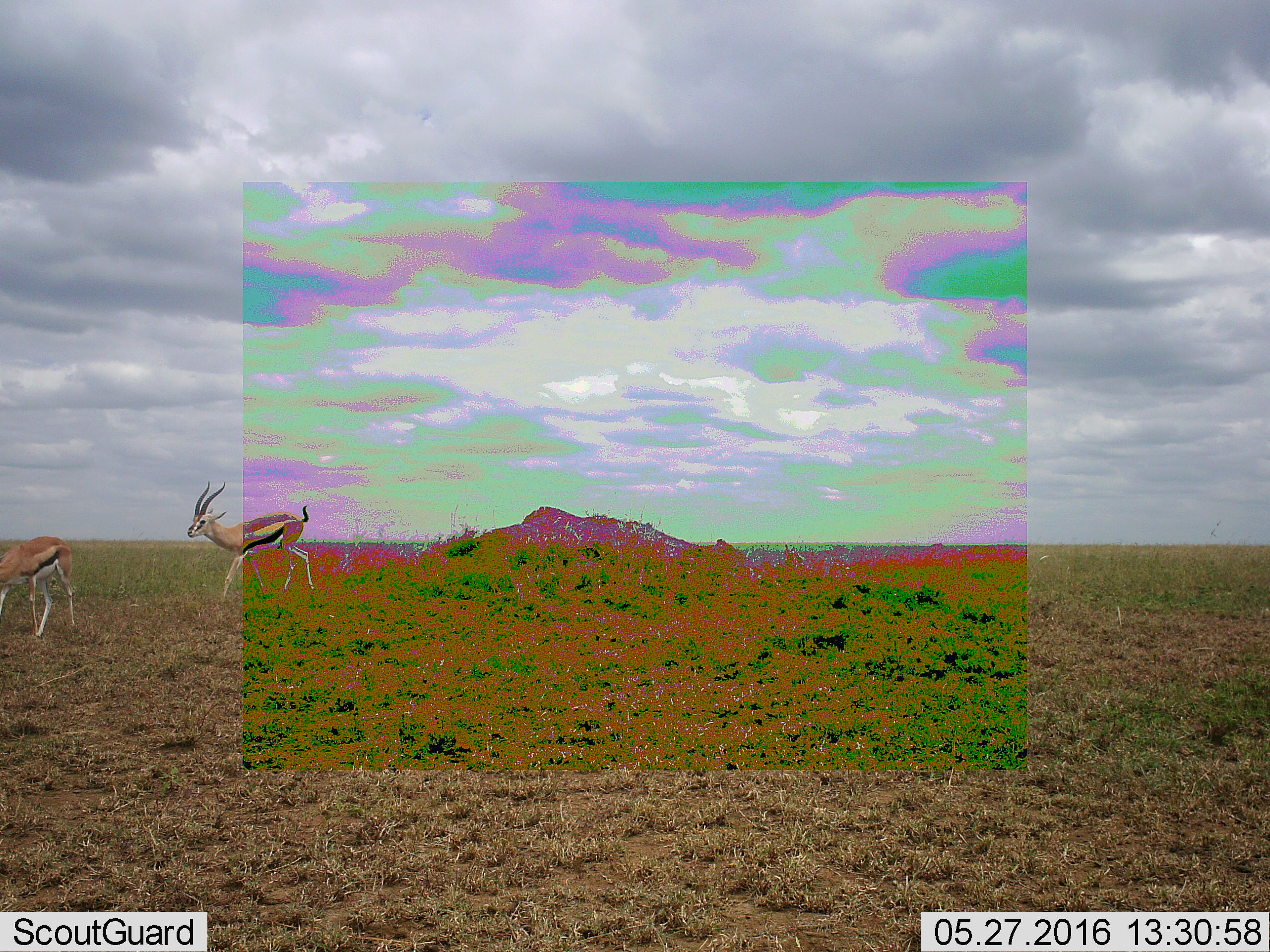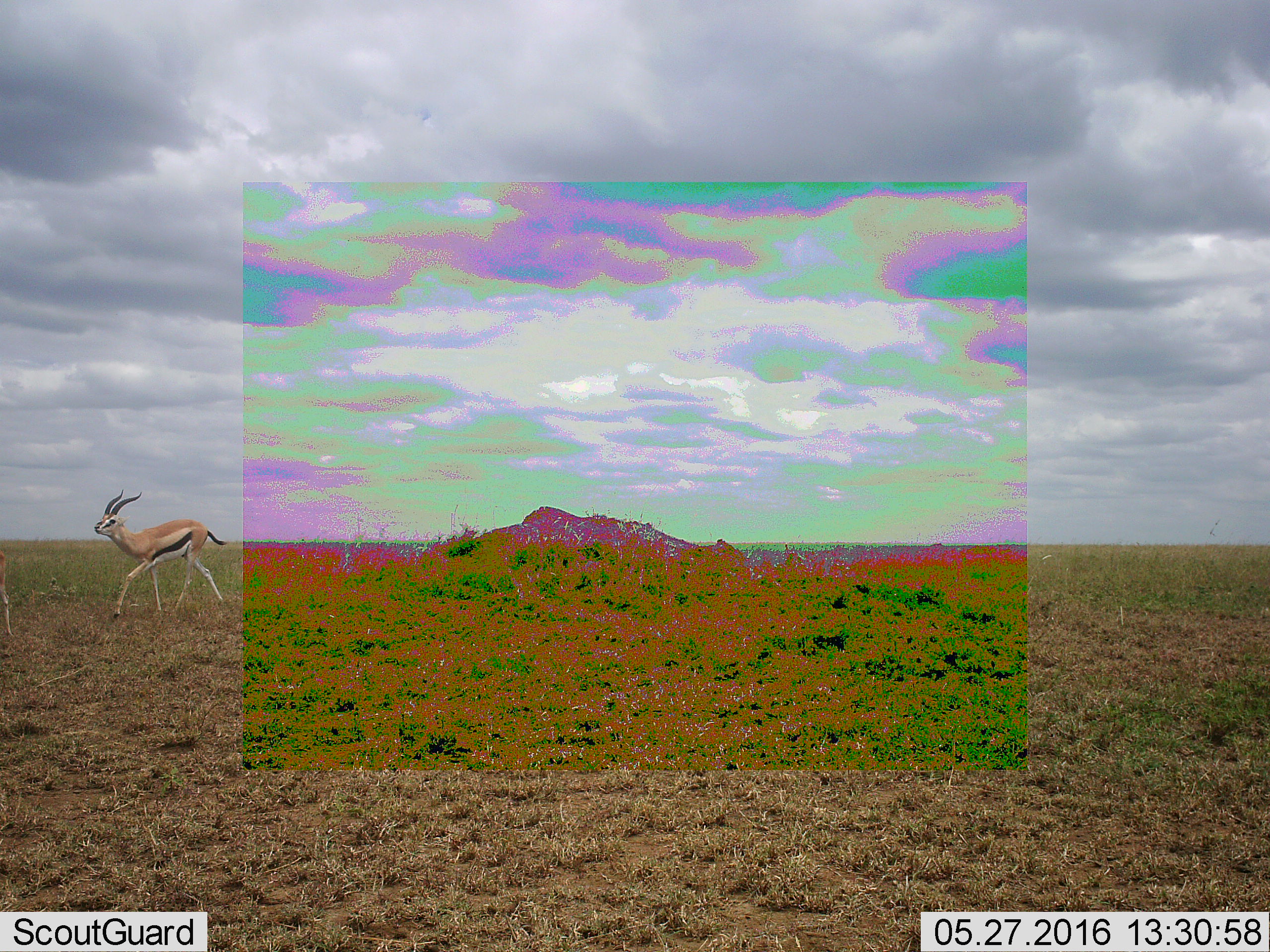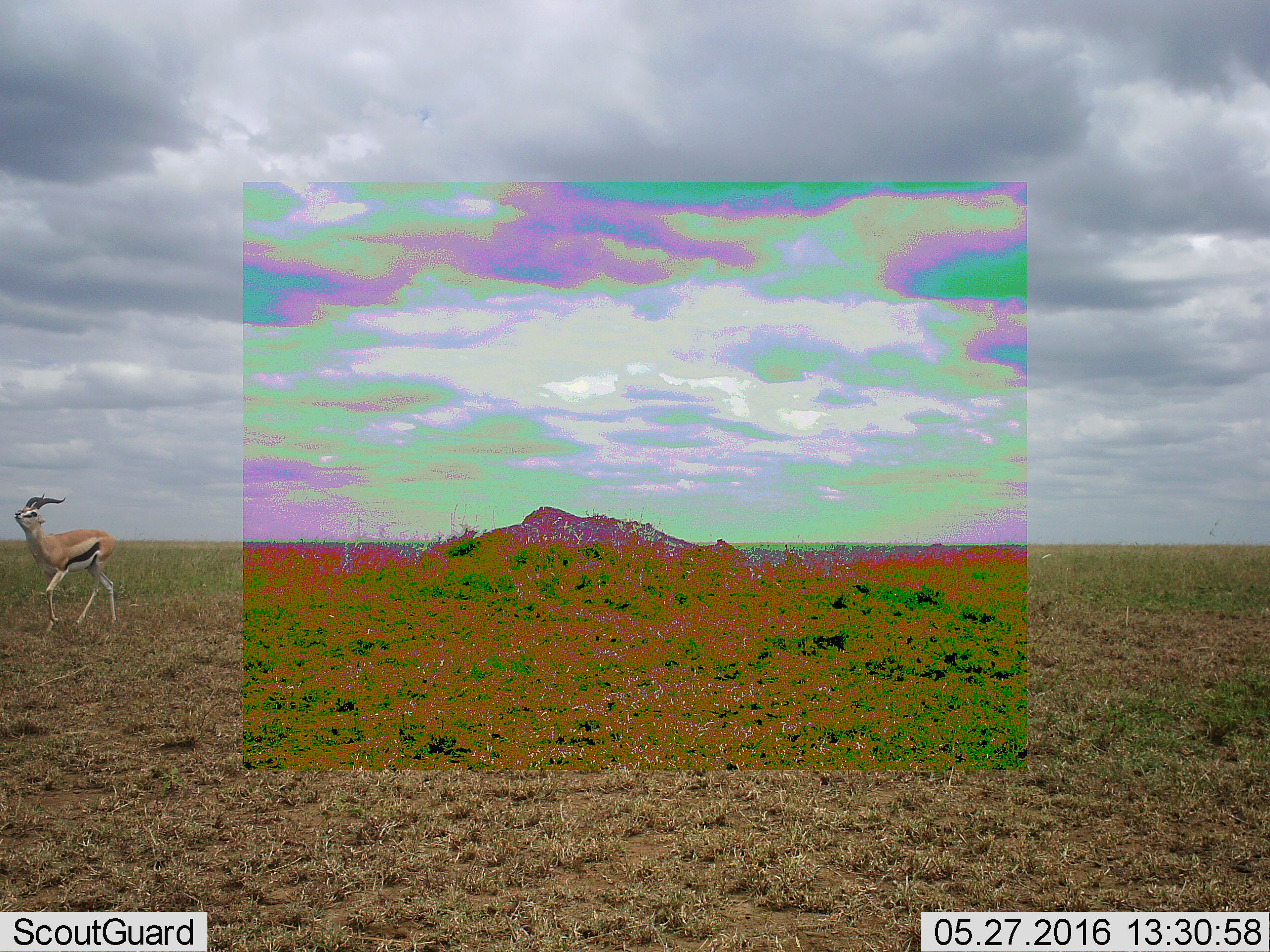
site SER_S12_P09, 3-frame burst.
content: unidentified animal